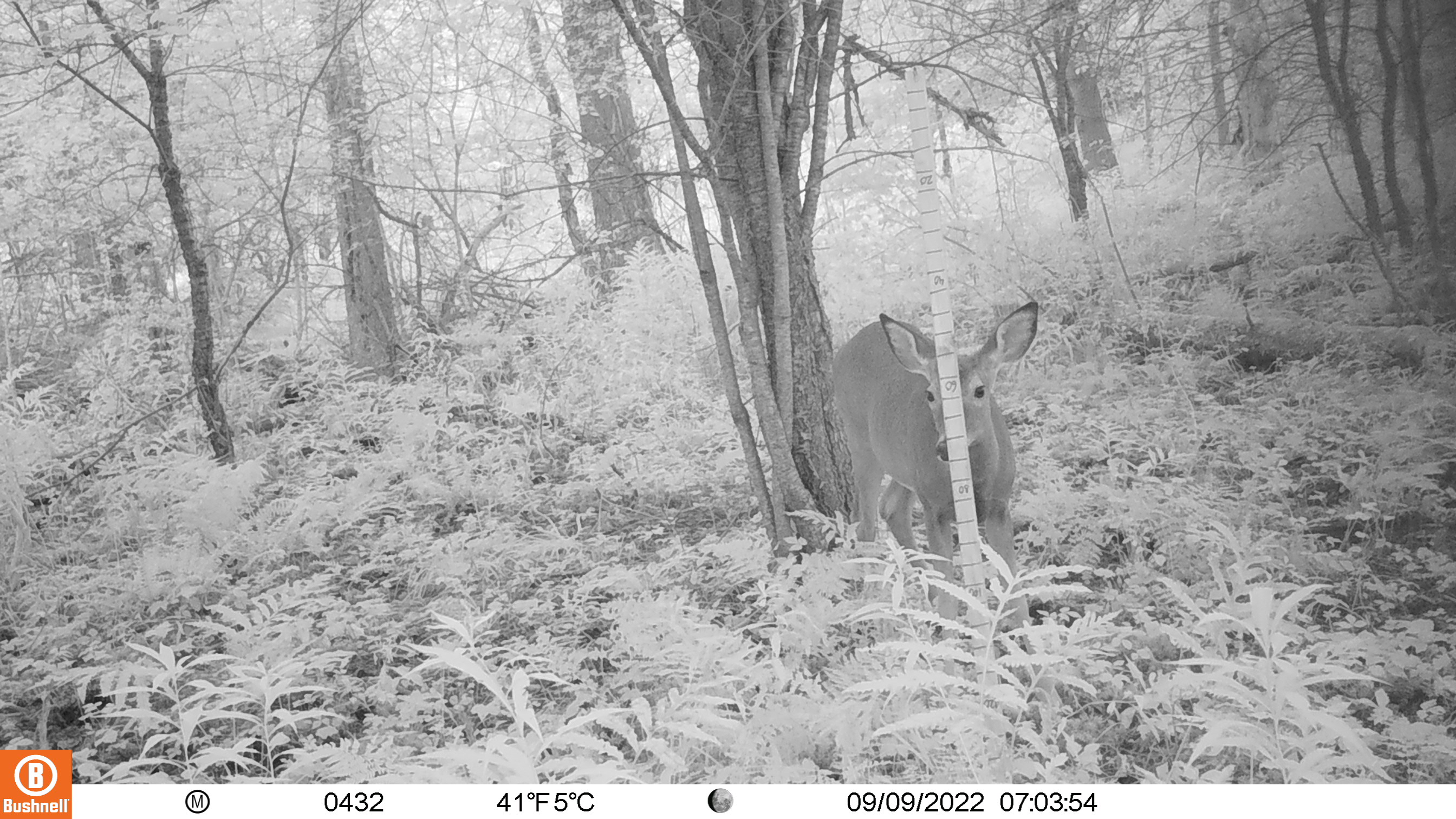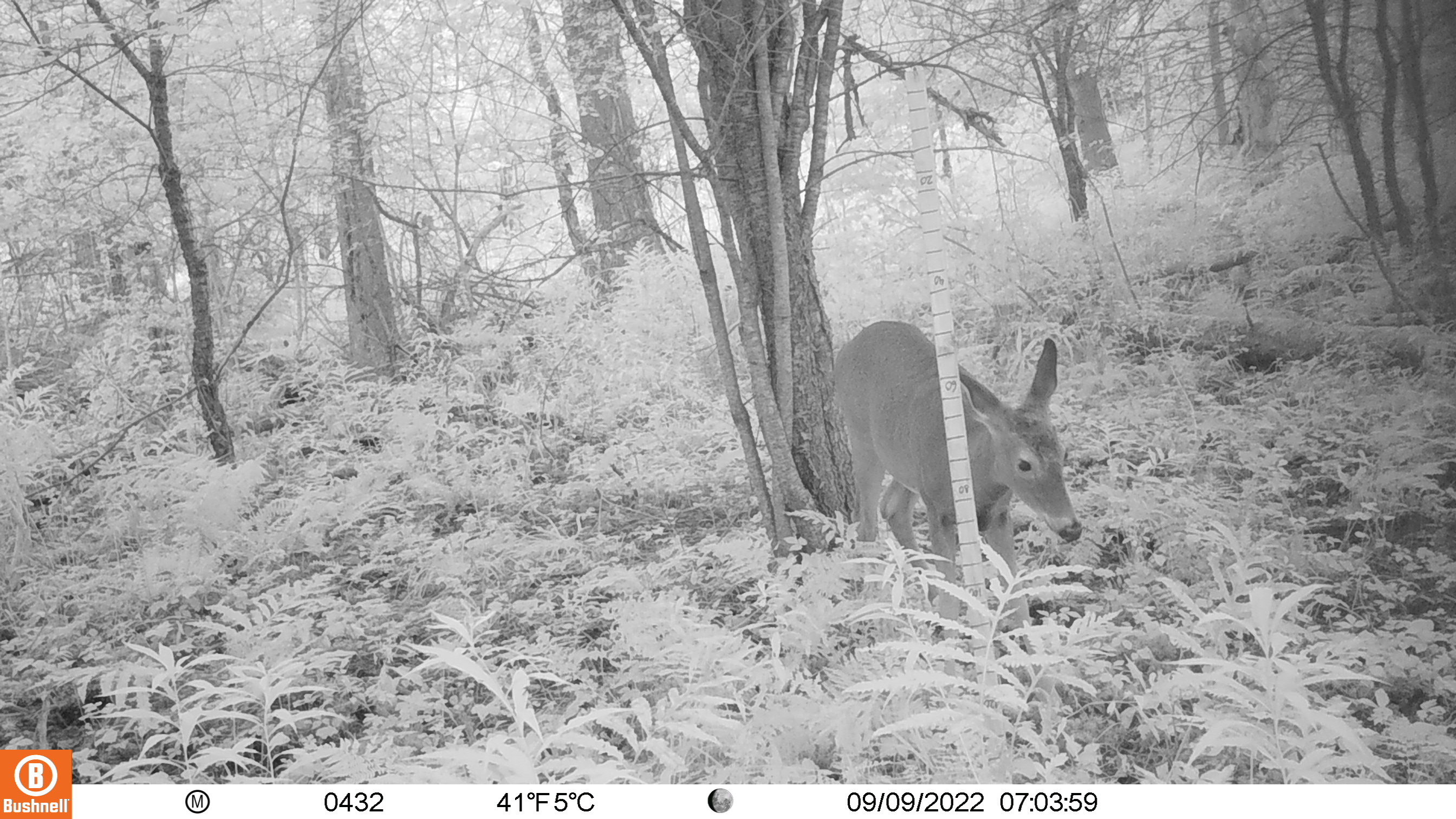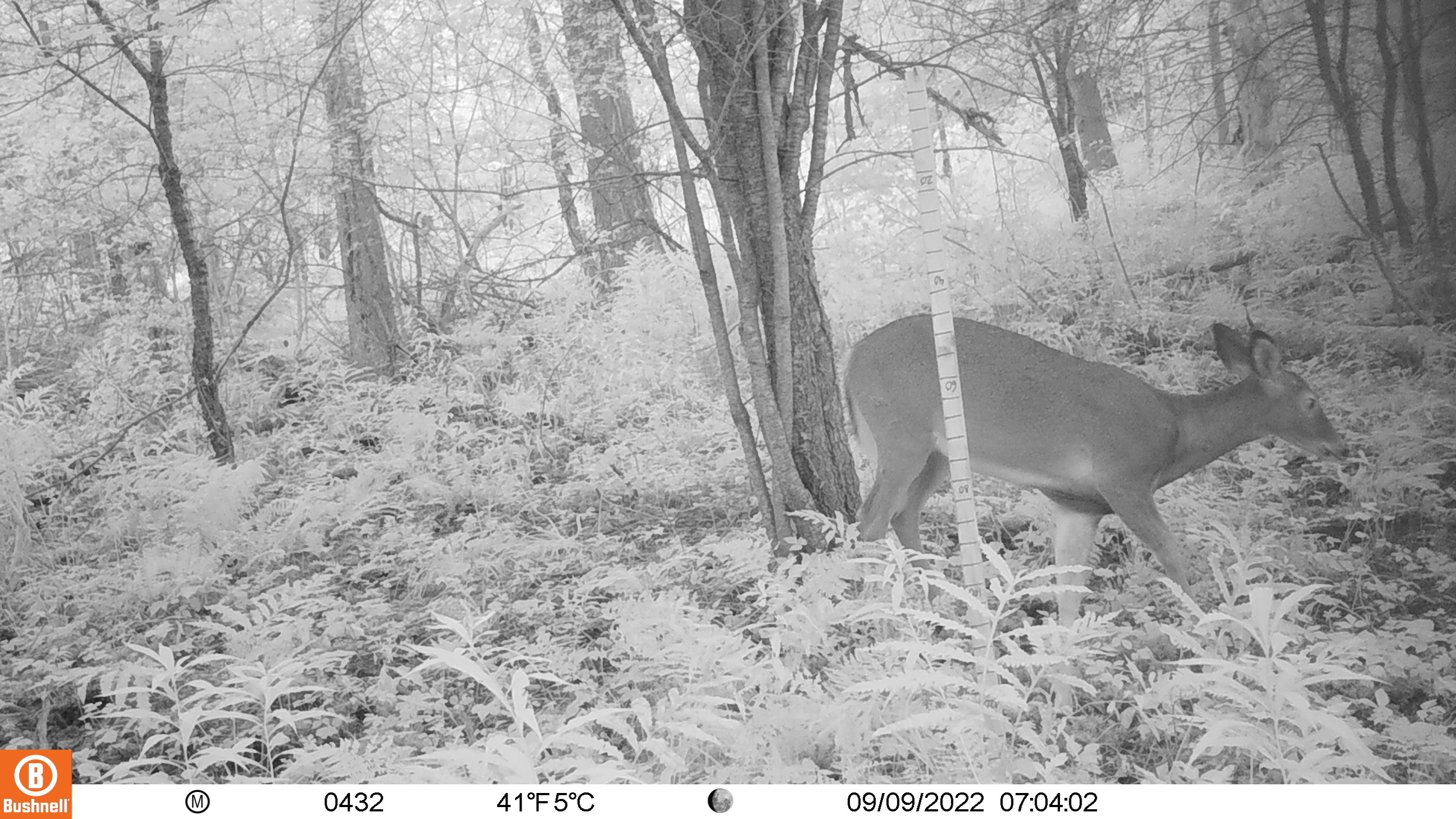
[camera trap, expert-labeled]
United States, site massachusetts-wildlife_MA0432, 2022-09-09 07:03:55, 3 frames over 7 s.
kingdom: Animalia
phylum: Chordata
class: Mammalia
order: Artiodactyla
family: Cervidae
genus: Odocoileus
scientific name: Odocoileus virginianus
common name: white-tailed deer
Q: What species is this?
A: White-tailed deer (Odocoileus virginianus).